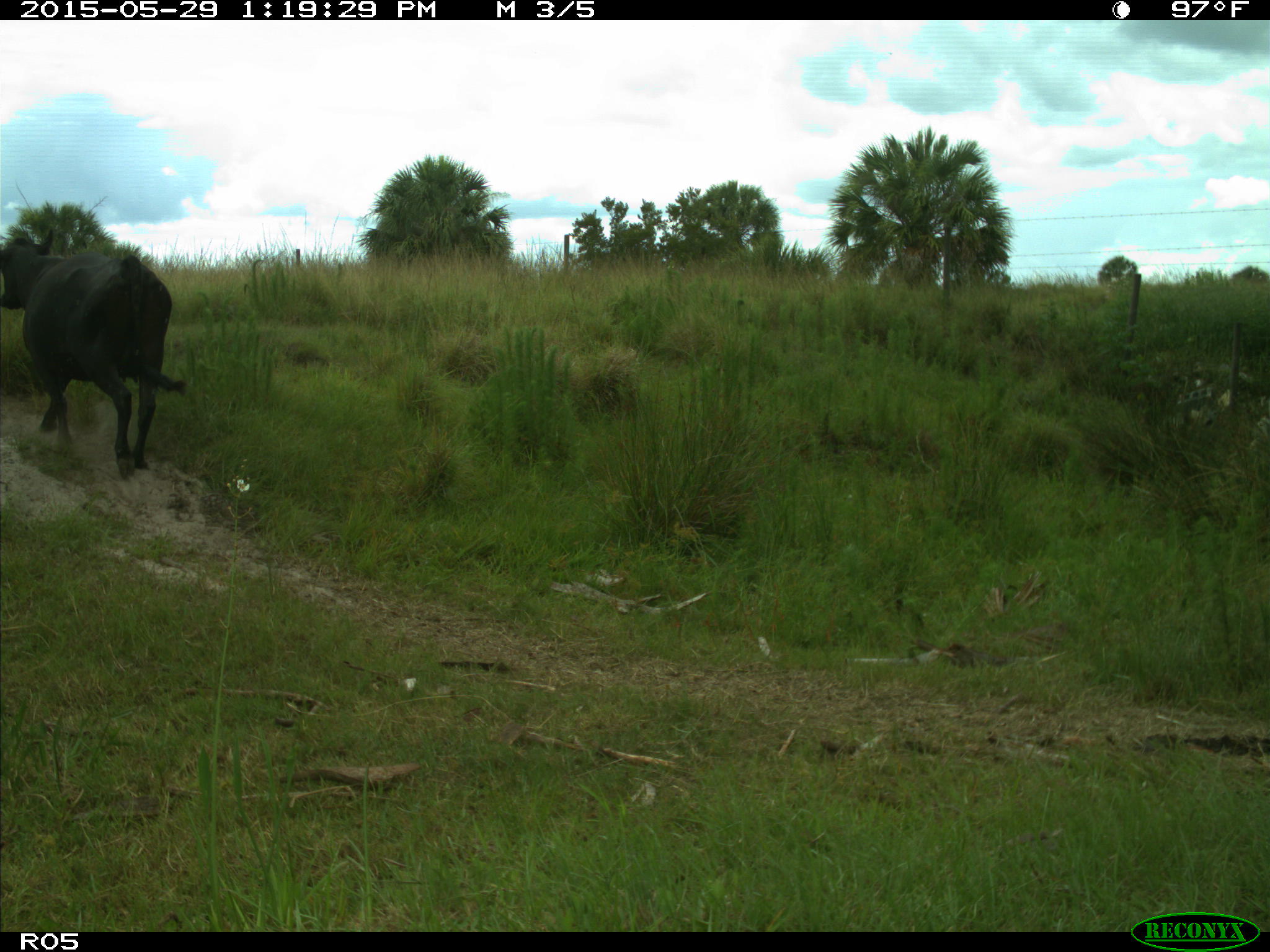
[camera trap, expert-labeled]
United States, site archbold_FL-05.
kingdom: Animalia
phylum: Chordata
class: Mammalia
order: Artiodactyla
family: Bovidae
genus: Bos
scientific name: Bos taurus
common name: domestic cow